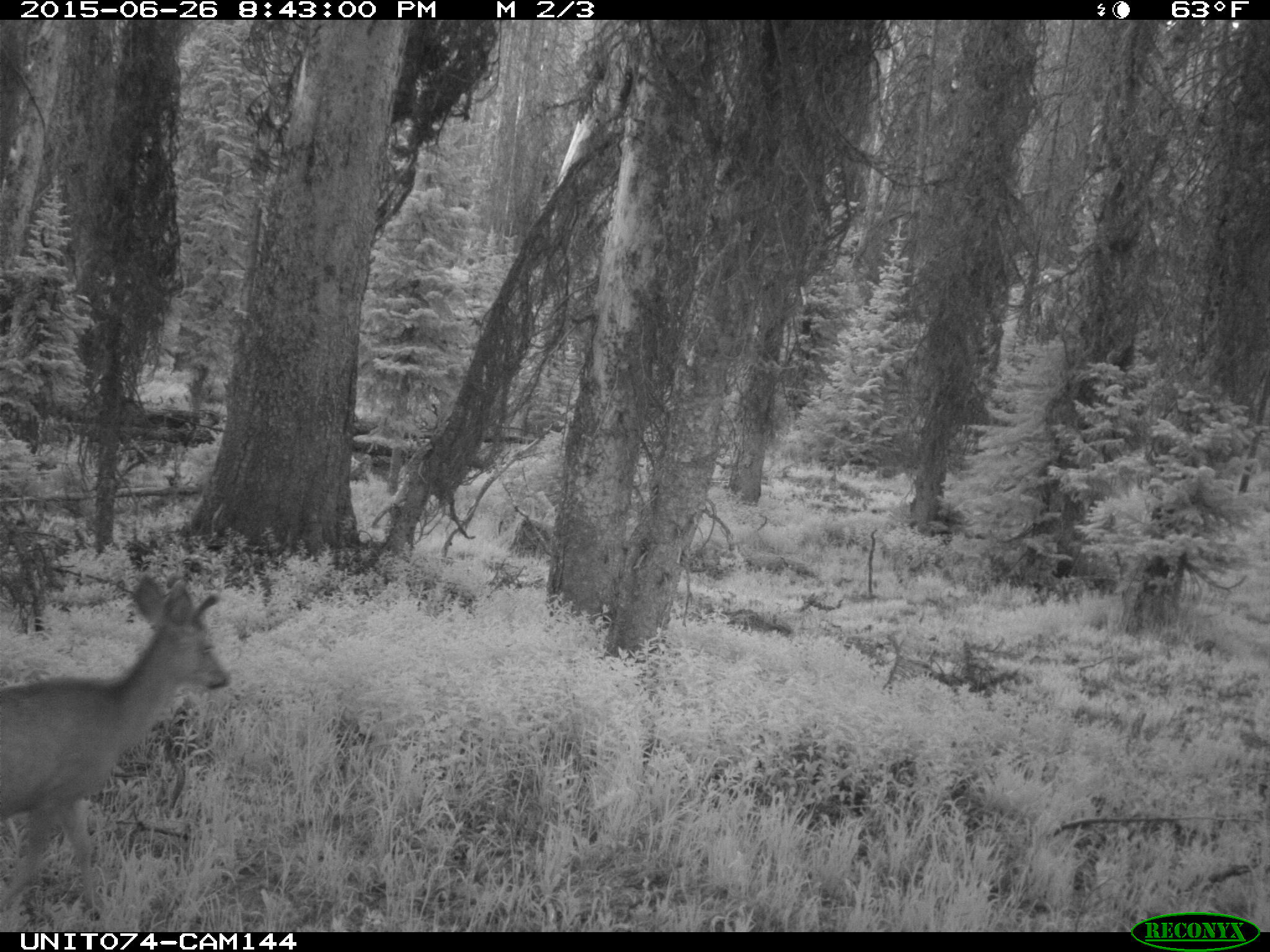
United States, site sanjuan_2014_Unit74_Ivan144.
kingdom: Animalia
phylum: Chordata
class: Mammalia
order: Artiodactyla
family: Cervidae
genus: Odocoileus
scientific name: Odocoileus hemionus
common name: mule deer